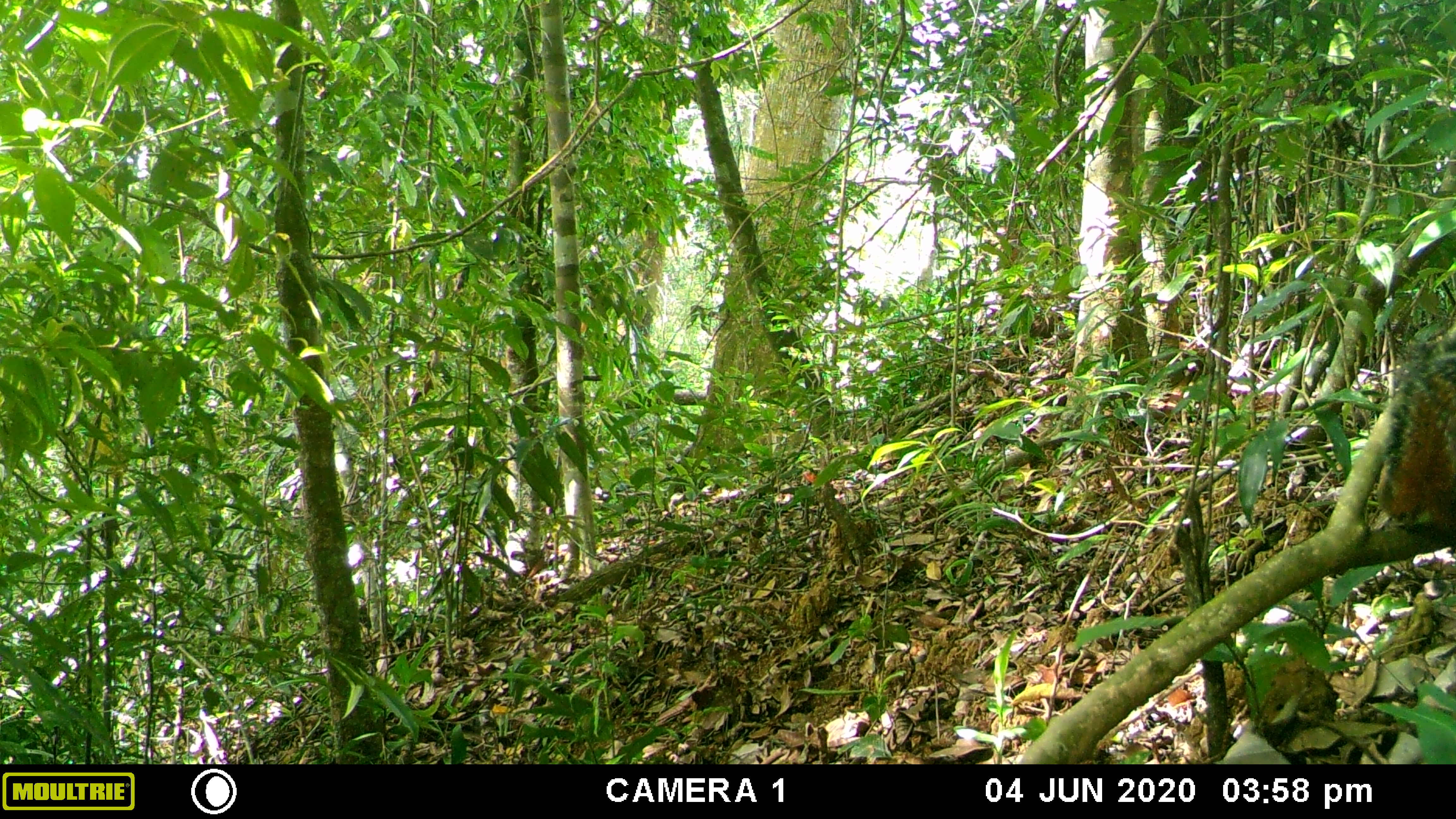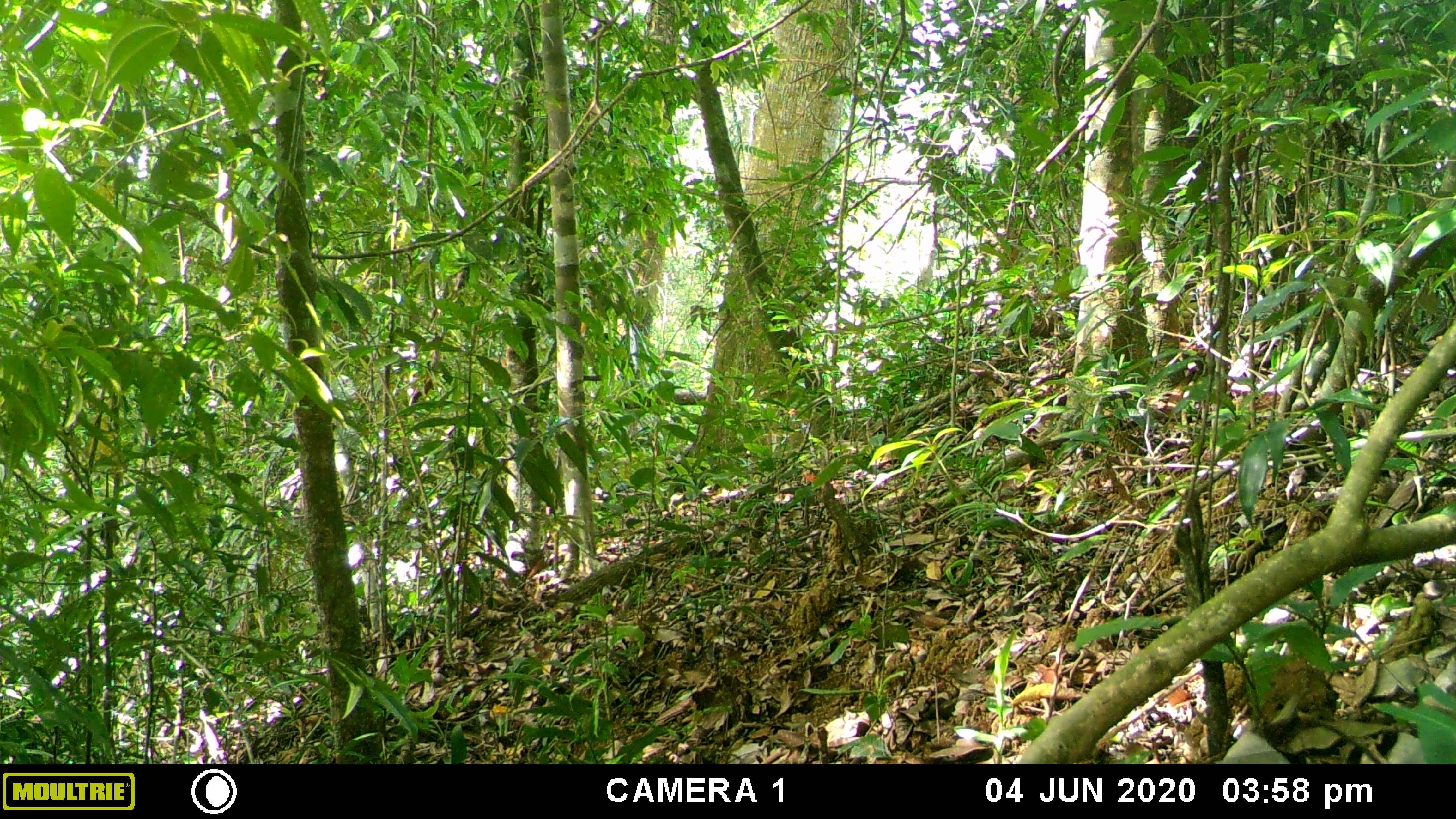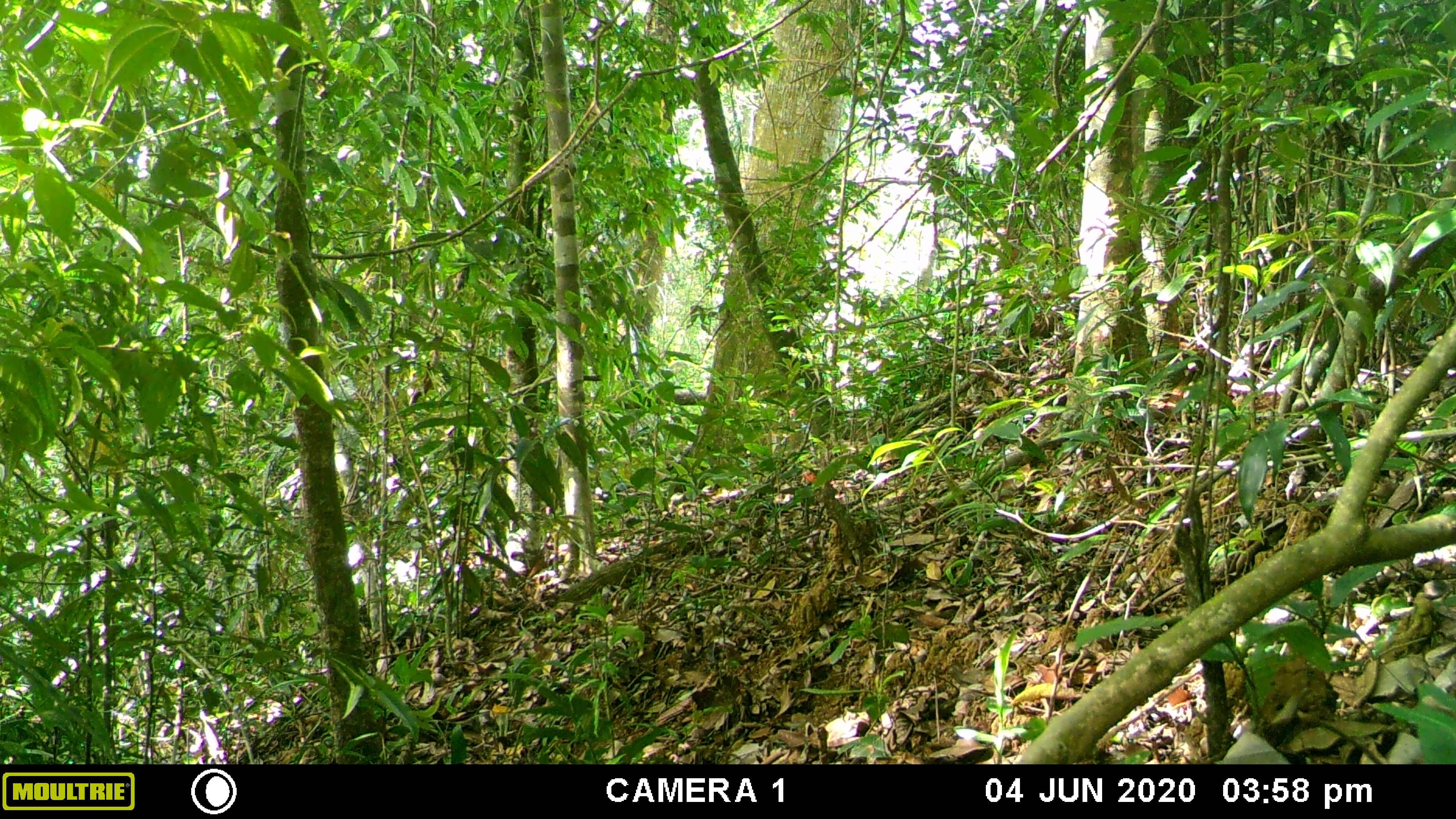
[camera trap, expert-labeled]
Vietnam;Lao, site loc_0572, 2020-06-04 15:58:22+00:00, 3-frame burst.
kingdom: Animalia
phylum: Chordata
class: Mammalia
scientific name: Mammalia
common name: mammal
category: unidentified small mammal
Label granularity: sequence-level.